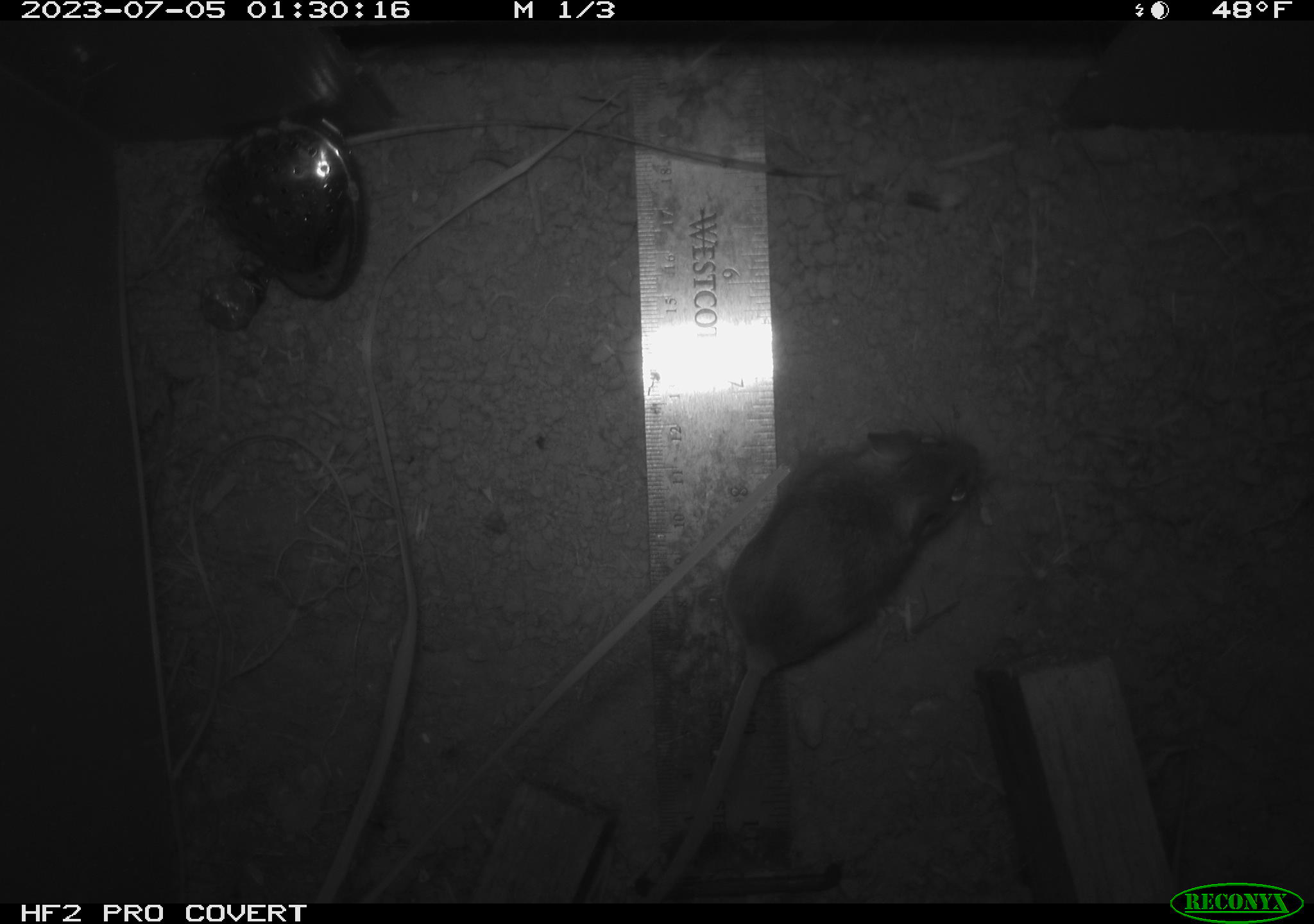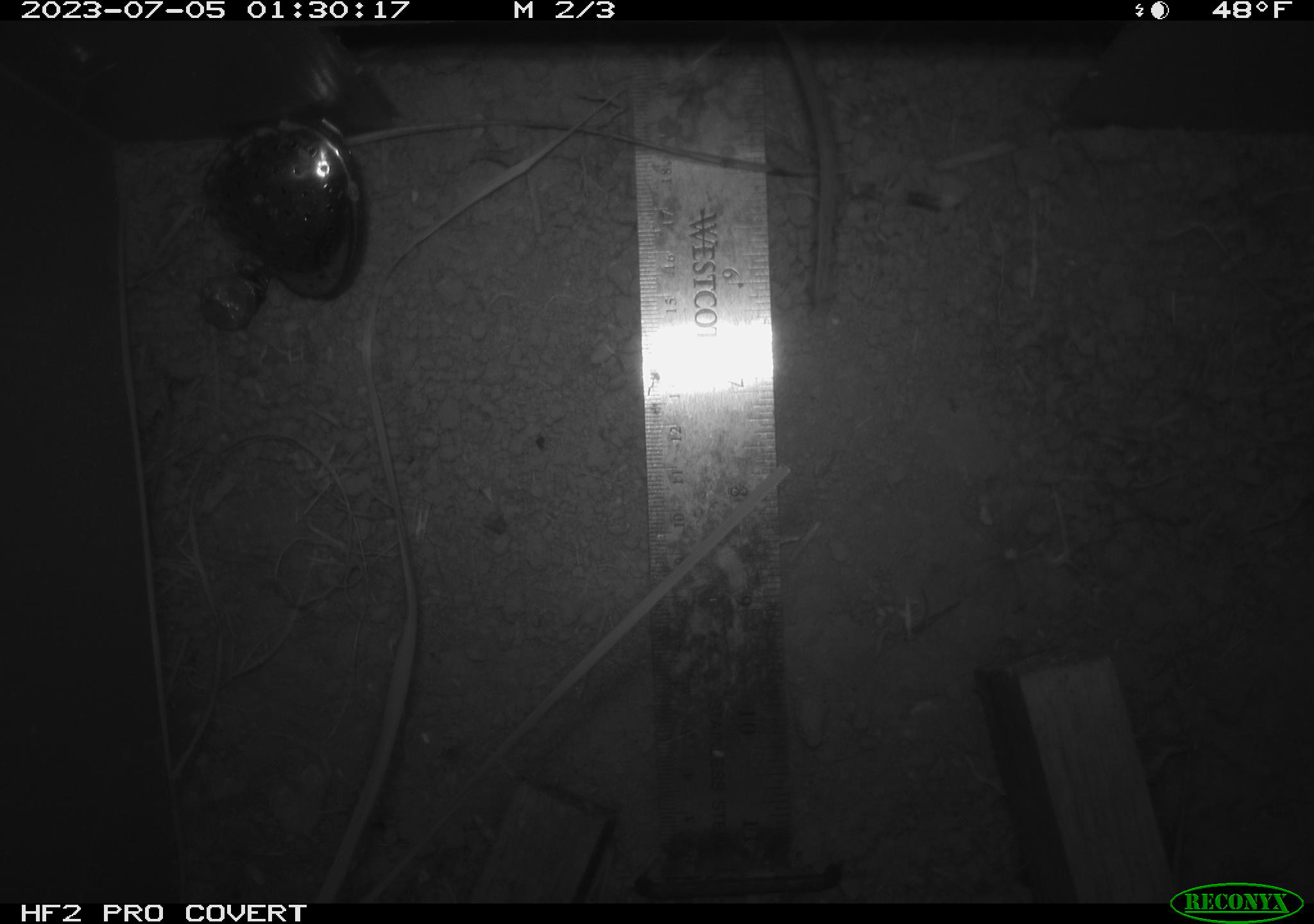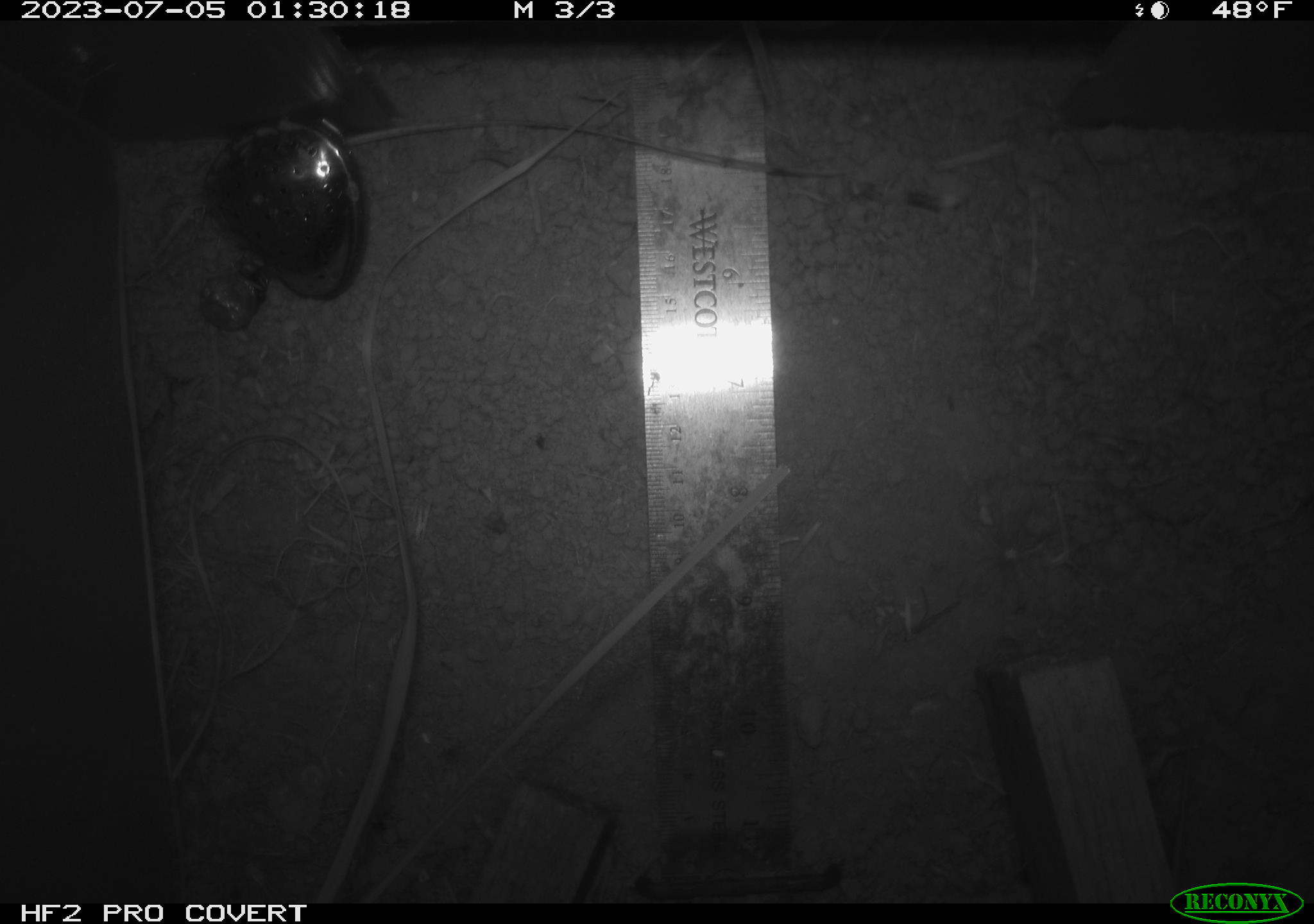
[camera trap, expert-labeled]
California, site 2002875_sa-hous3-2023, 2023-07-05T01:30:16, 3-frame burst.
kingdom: Animalia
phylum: Chordata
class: Mammalia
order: Rodentia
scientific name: Rodentia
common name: mouse species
Mouse species (Rodentia).